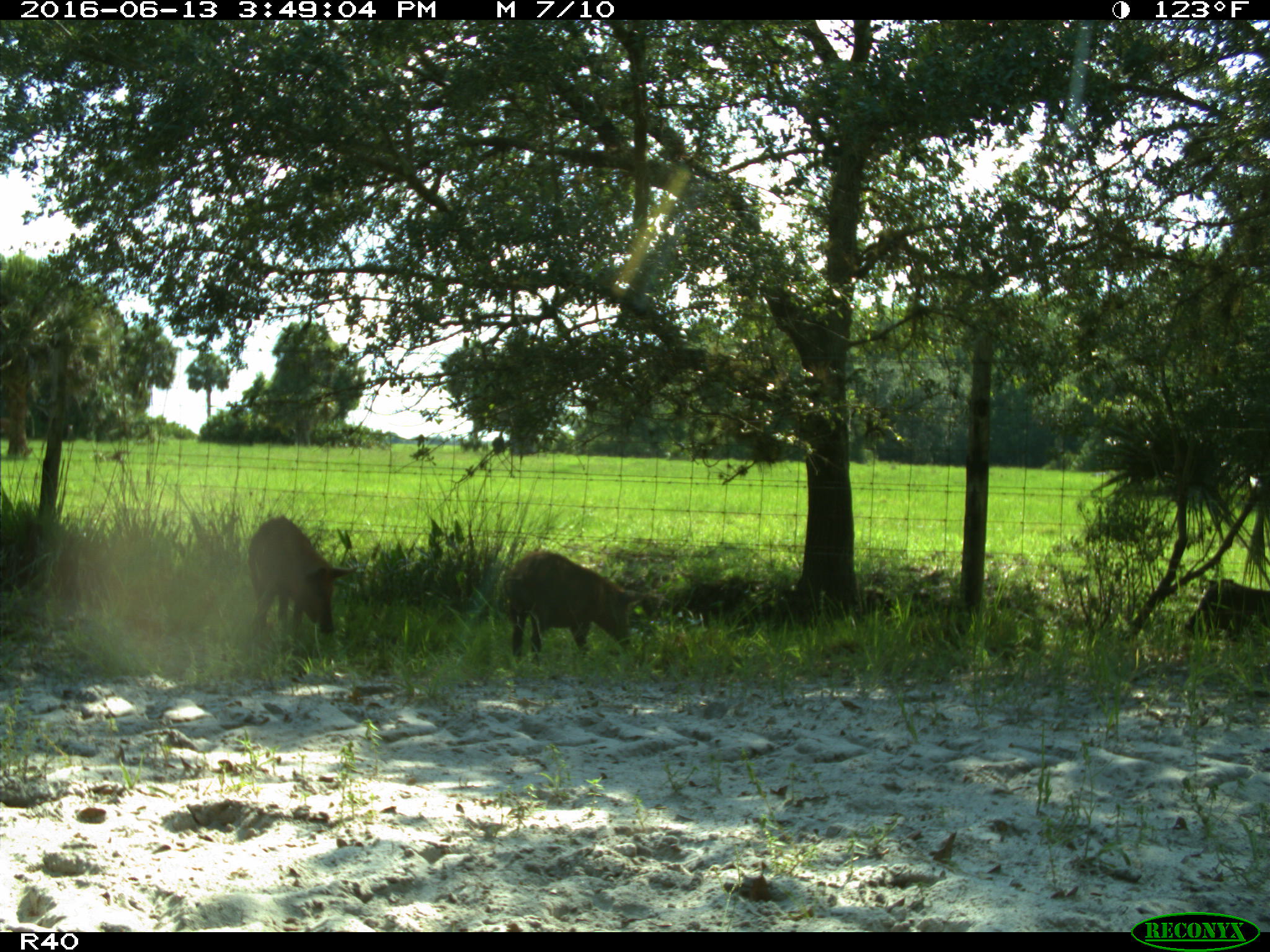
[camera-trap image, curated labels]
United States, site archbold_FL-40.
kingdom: Animalia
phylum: Chordata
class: Mammalia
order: Artiodactyla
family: Suidae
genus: Sus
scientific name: Sus scrofa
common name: wild boar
Sus scrofa (wild boar).